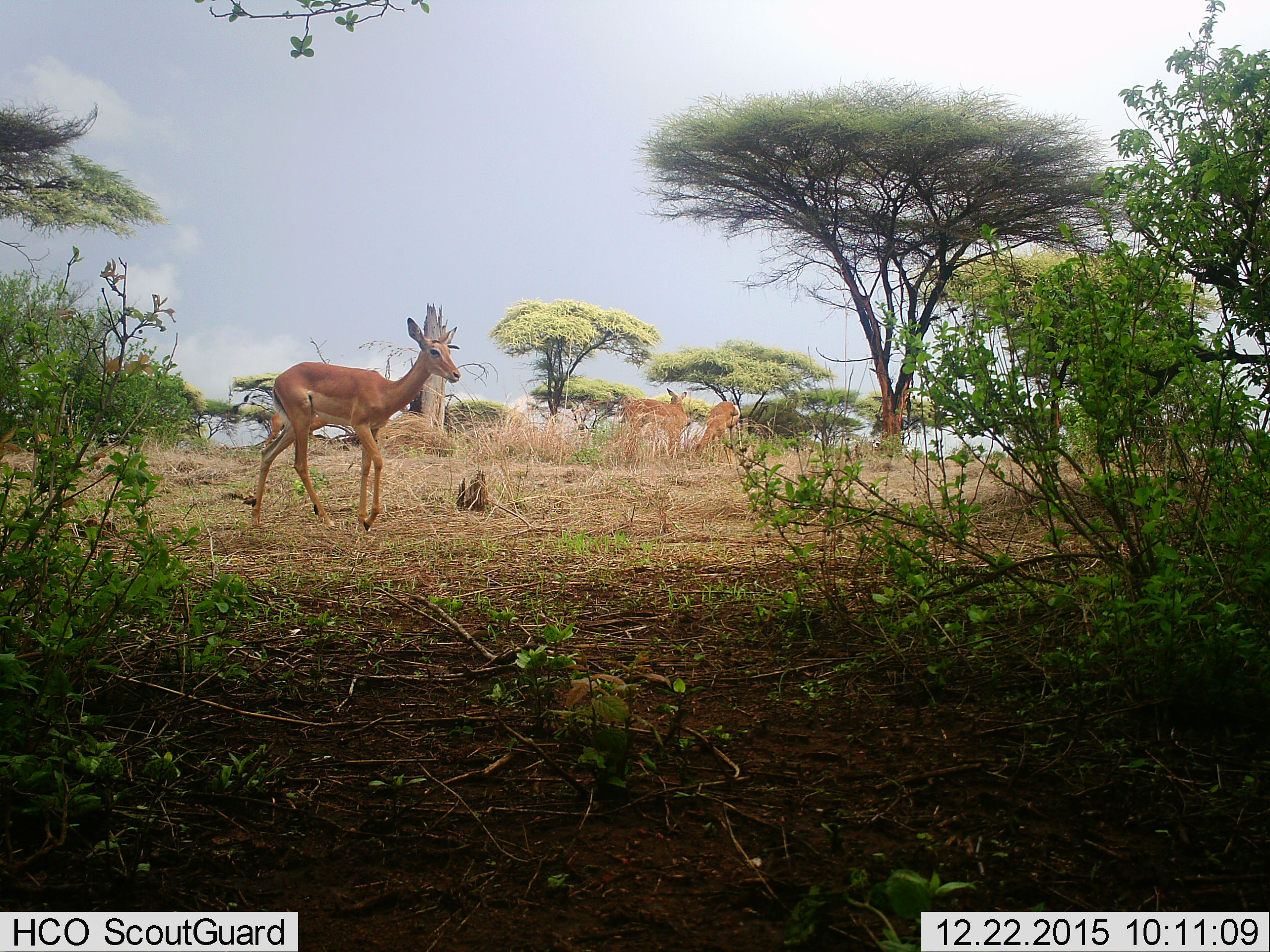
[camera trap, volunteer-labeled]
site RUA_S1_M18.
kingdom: Animalia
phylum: Chordata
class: Mammalia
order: Artiodactyla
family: Bovidae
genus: Aepyceros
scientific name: Aepyceros melampus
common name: impala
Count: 4.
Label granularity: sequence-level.